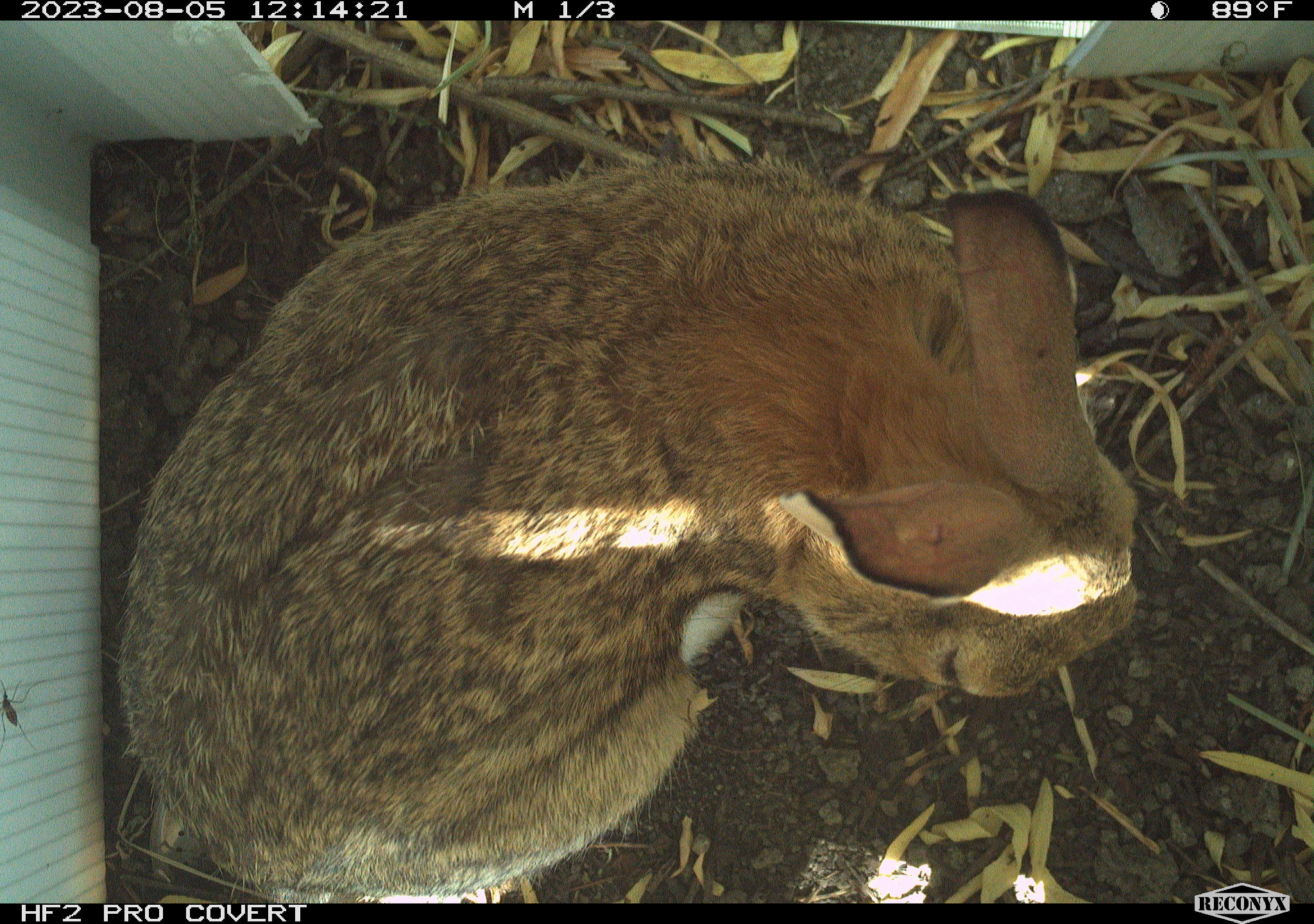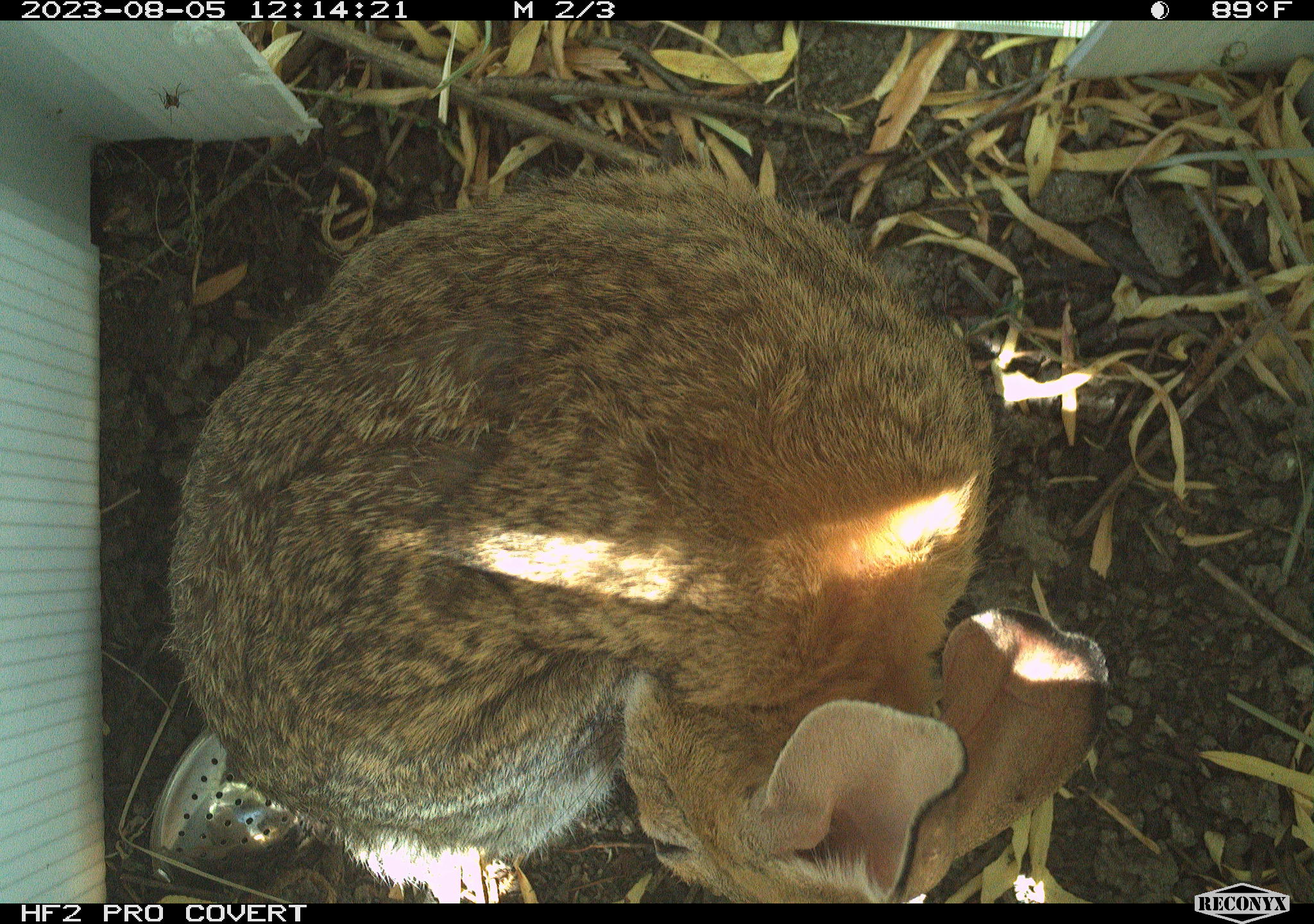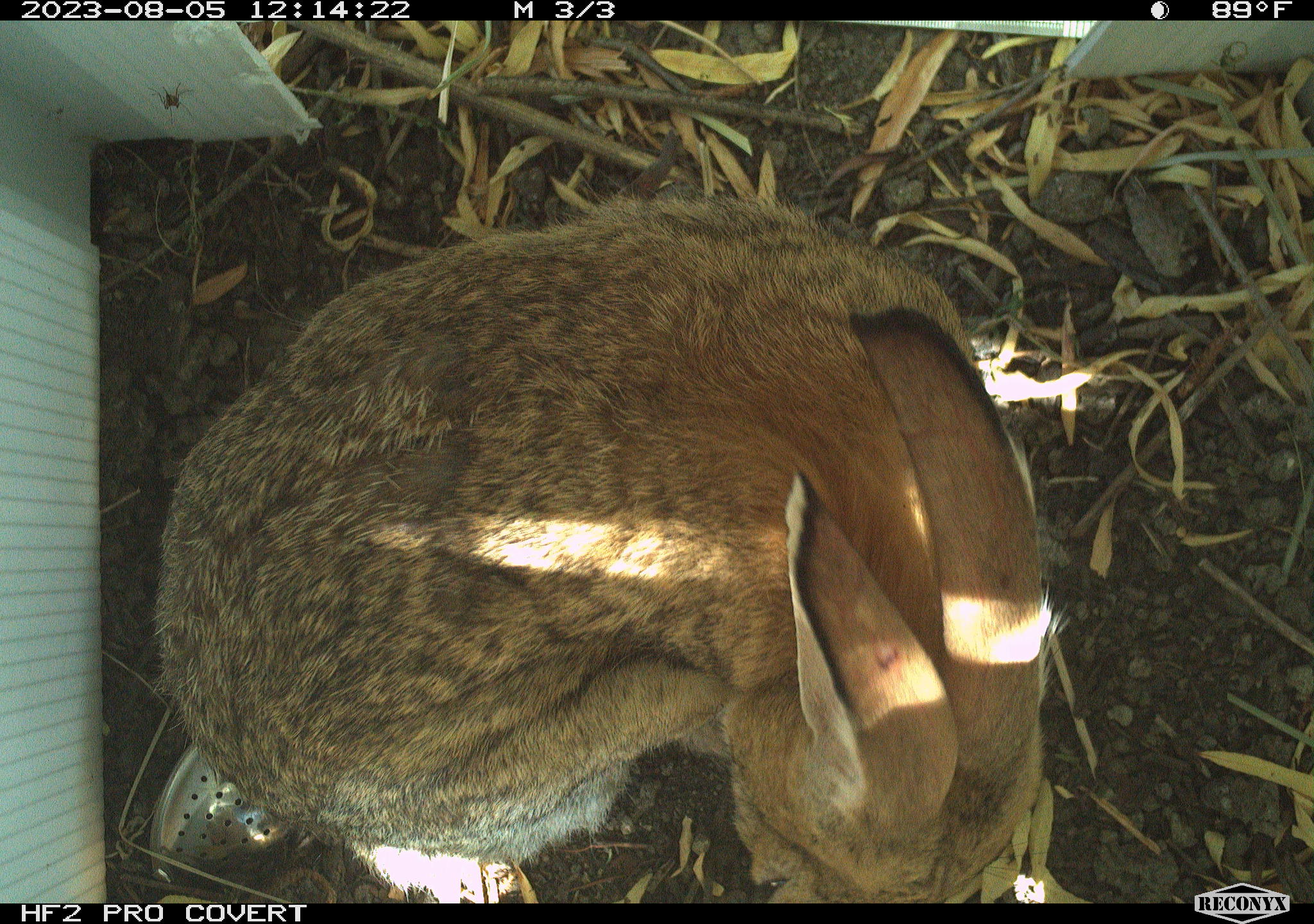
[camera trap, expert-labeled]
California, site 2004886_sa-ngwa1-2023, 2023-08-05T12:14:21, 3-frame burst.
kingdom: Animalia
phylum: Chordata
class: Mammalia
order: Lagomorpha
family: Leporidae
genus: Sylvilagus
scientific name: Sylvilagus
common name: cottontail rabbits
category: sylvilagus species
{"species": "sylvilagus species (cottontail rabbits) (Sylvilagus)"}